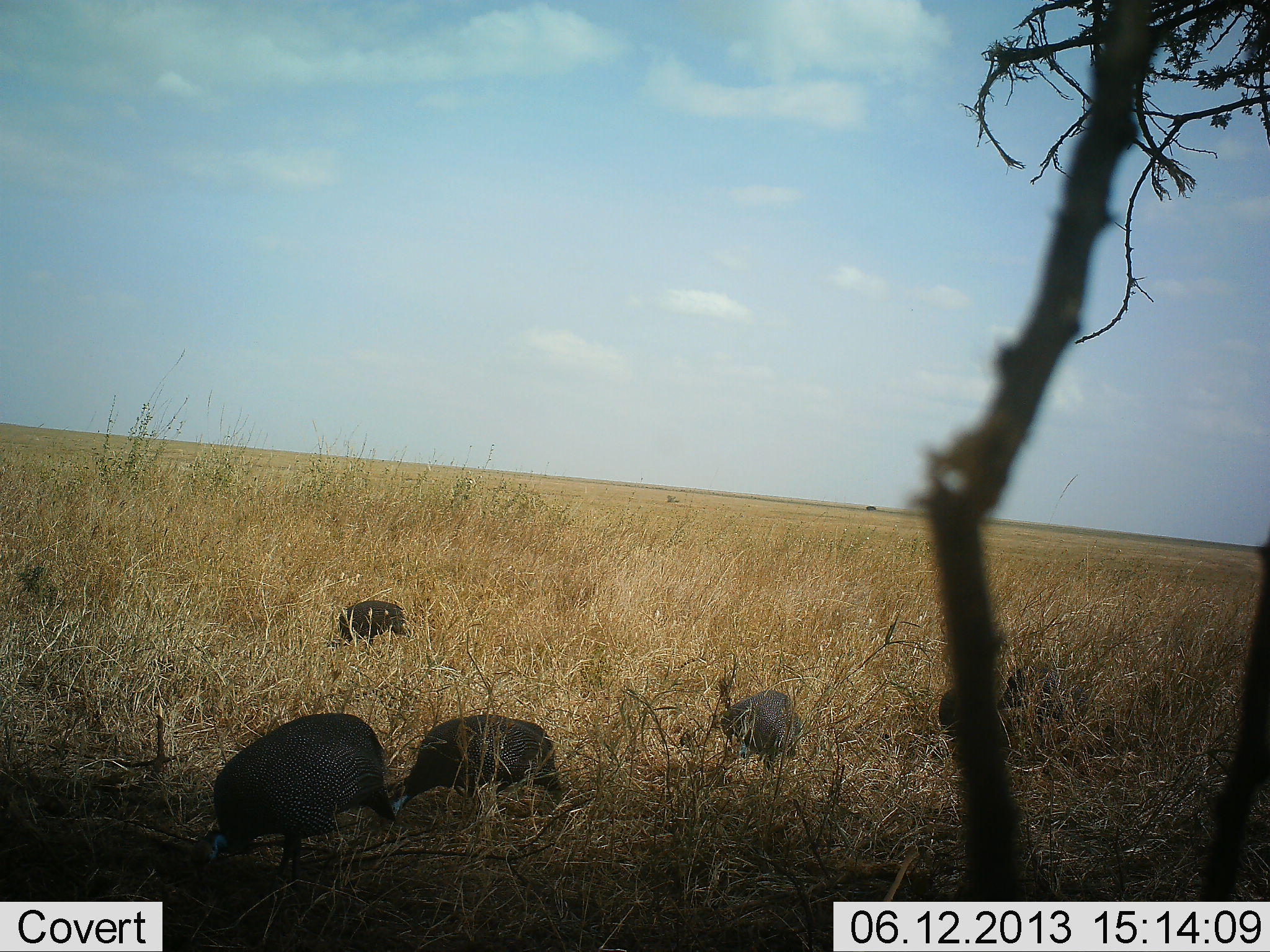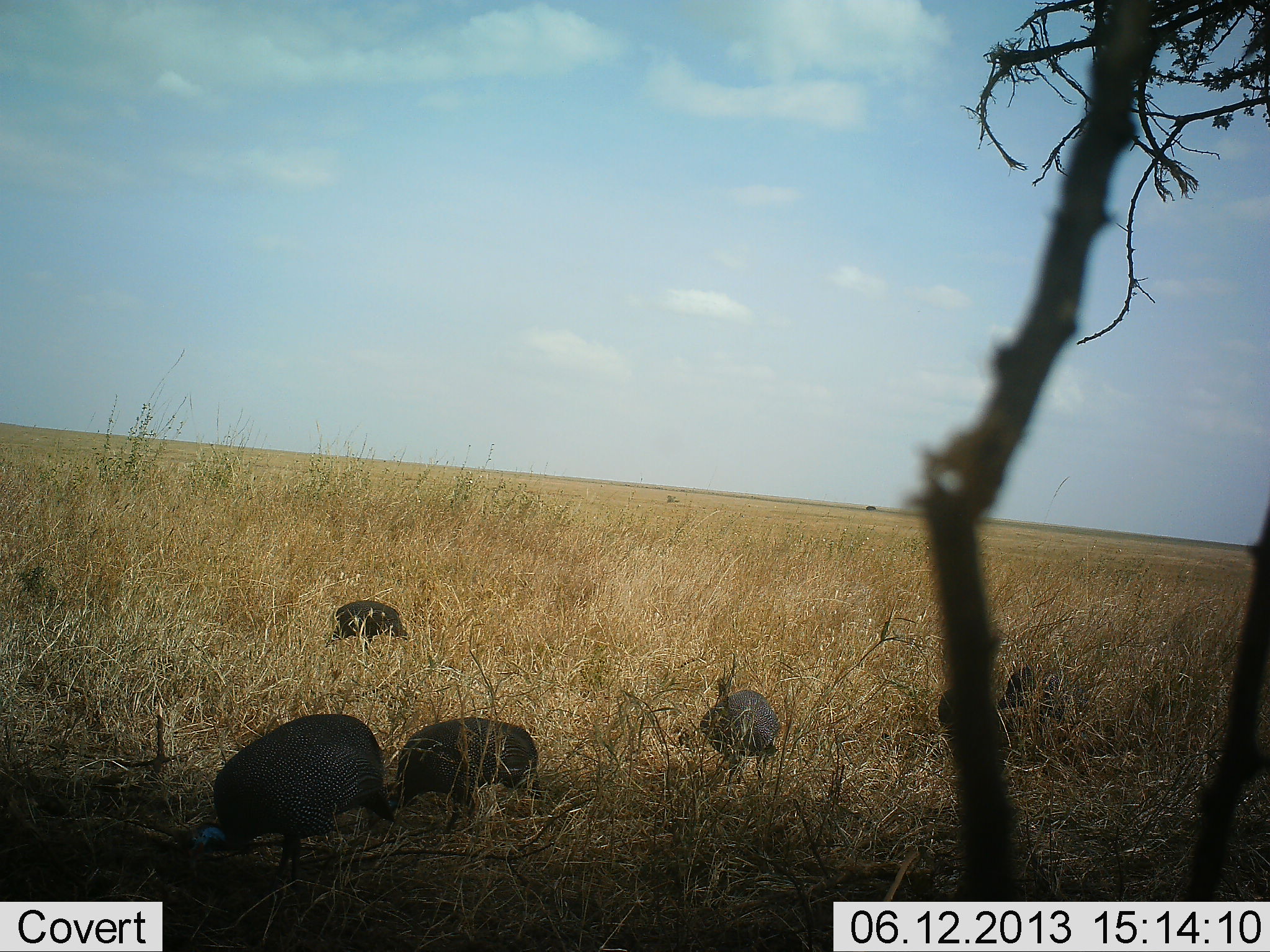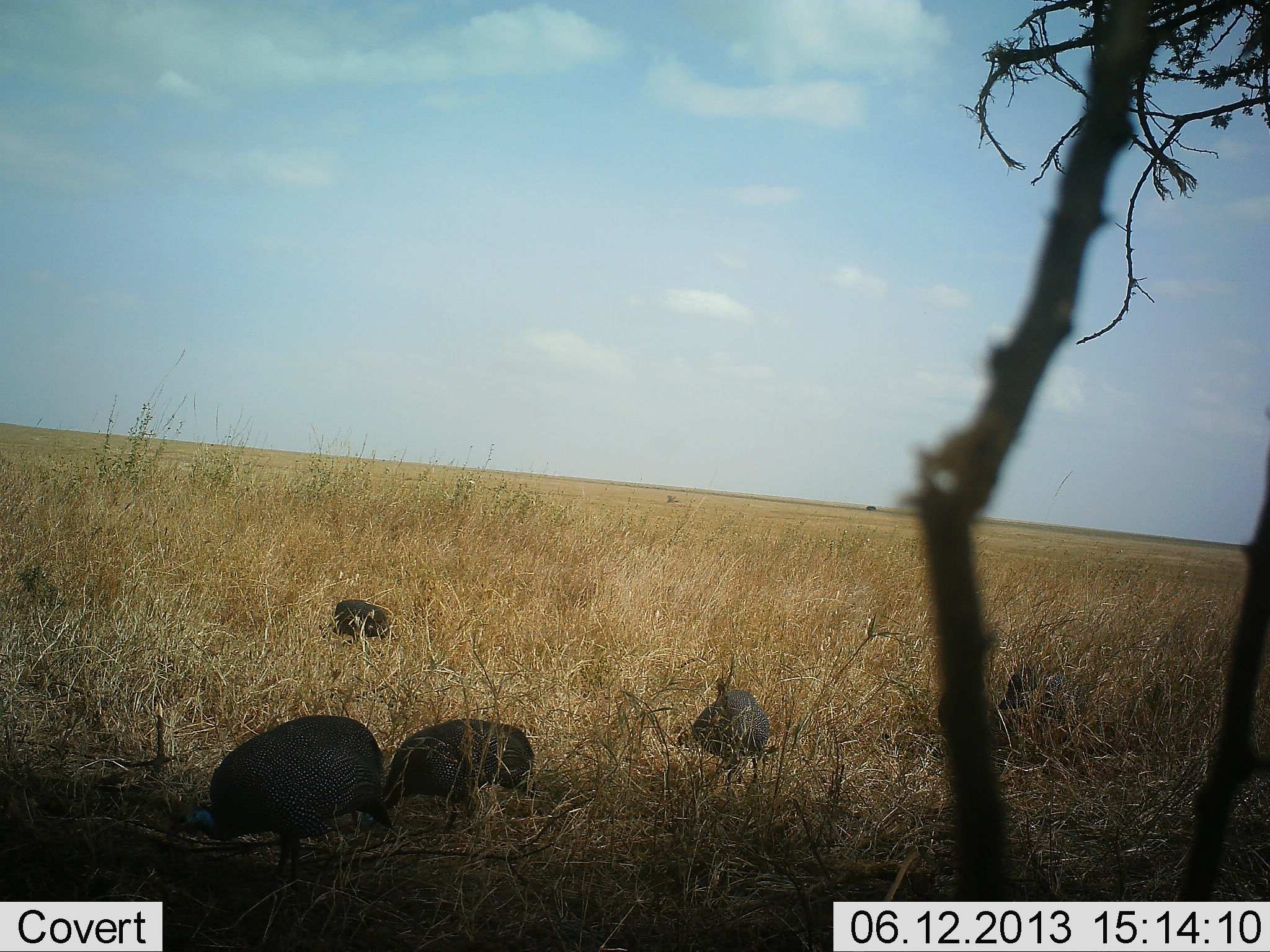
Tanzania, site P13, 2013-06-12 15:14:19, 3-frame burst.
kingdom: Animalia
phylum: Chordata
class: Aves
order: Galliformes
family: Numididae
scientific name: Numididae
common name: guinea fowl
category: guineafowl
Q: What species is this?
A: Guineafowl (guinea fowl) (Numididae).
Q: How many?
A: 5.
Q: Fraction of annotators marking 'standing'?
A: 48%.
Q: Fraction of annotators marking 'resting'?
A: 0%.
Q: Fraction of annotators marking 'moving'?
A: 17%.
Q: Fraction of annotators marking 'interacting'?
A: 0%.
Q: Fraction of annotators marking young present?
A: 0%.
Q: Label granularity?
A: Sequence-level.